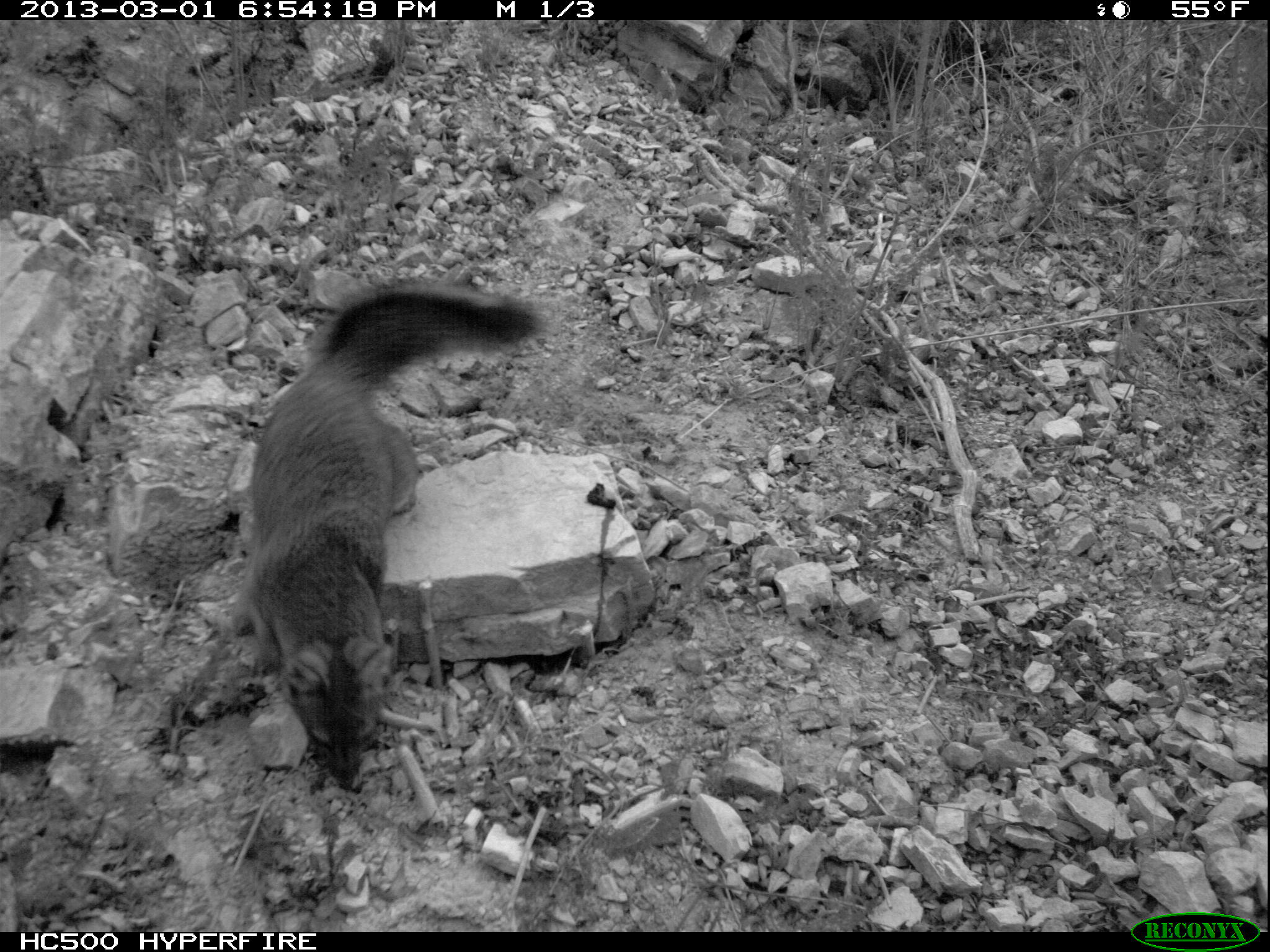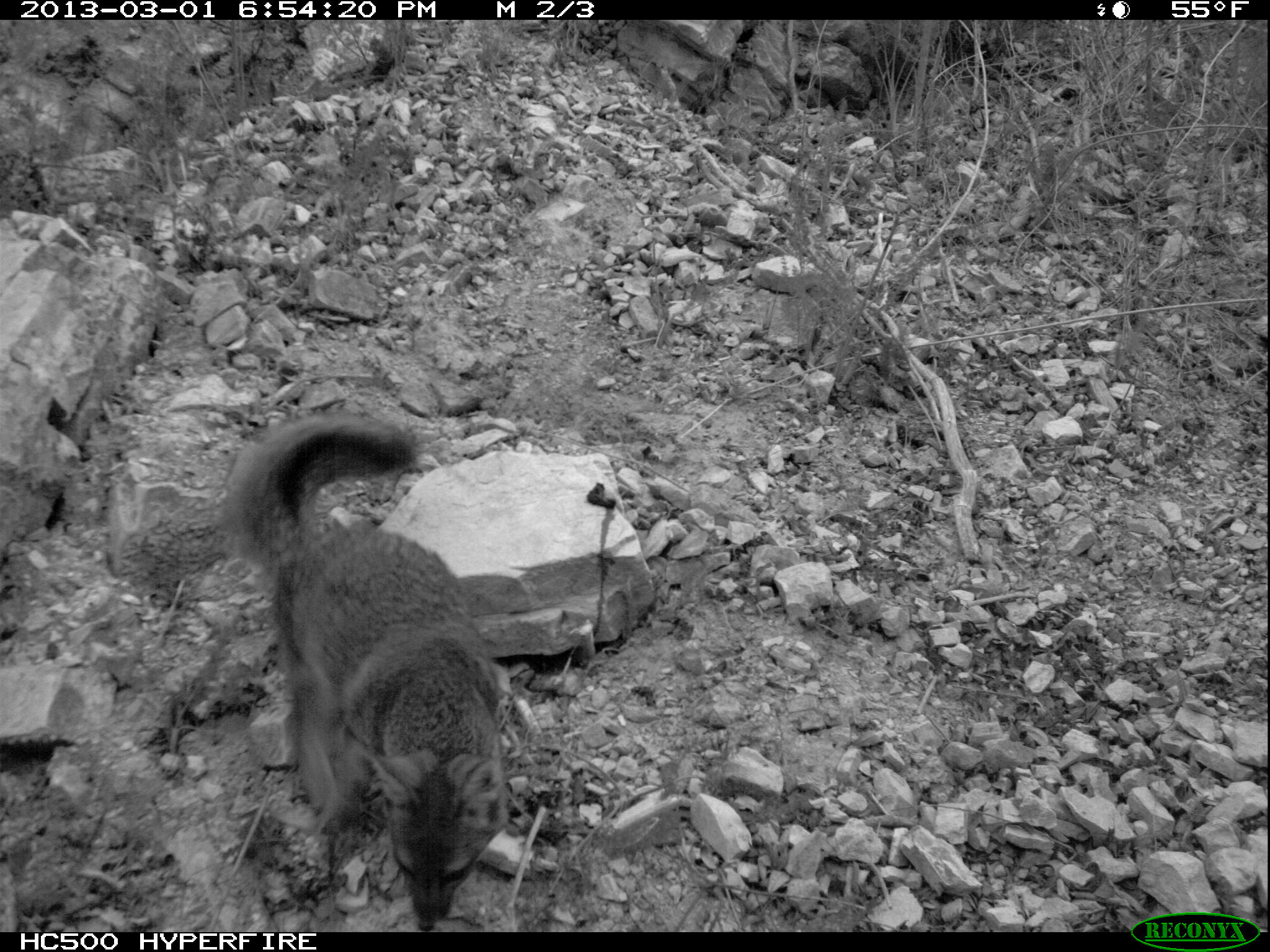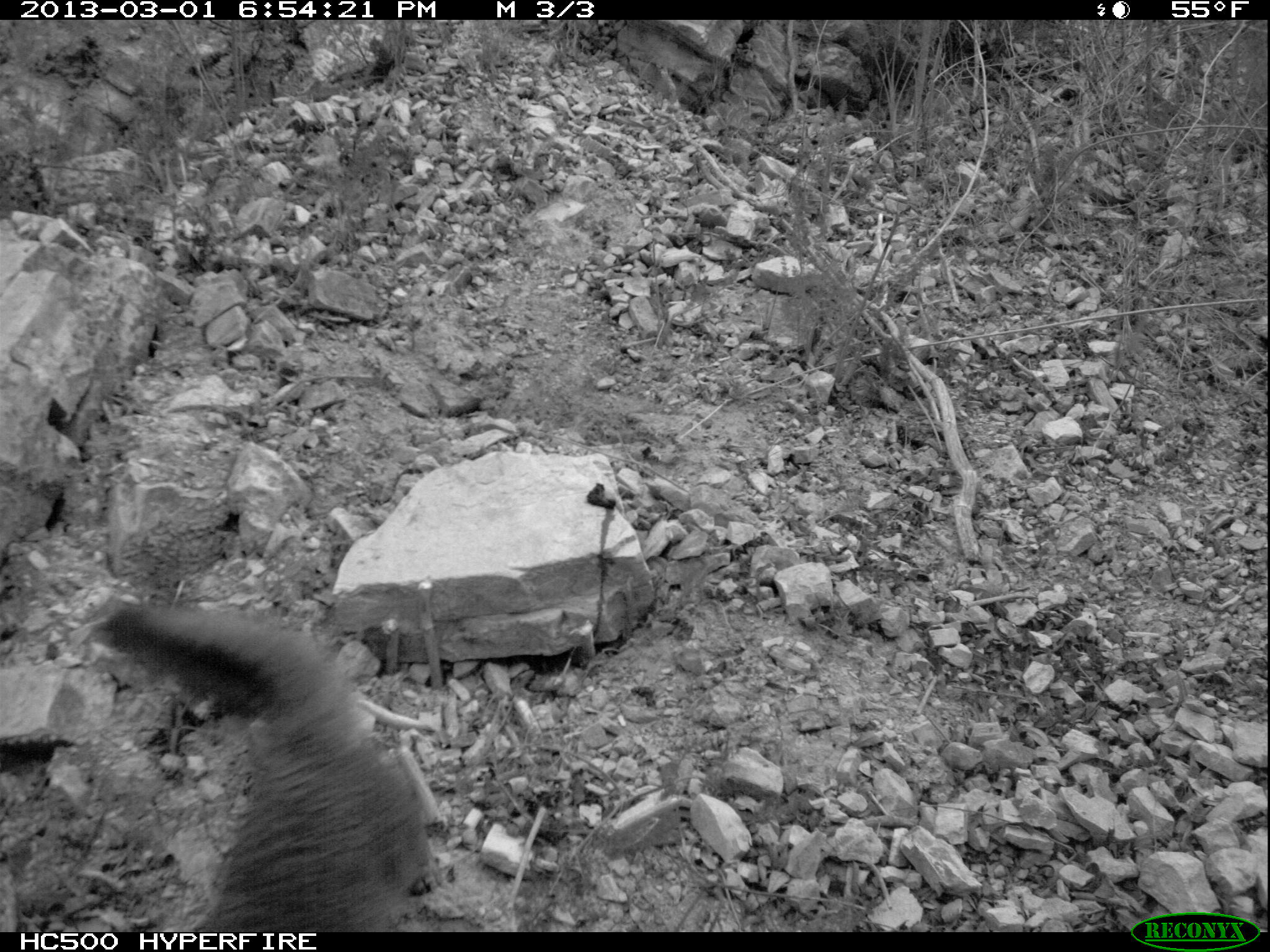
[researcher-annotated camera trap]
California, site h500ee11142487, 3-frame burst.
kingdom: Animalia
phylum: Chordata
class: Mammalia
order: Carnivora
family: Canidae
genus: Urocyon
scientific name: Urocyon littoralis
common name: island fox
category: fox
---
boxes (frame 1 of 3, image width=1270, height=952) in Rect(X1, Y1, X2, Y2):
fox: Rect(248, 278, 550, 793)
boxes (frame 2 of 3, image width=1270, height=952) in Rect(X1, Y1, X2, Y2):
fox: Rect(221, 419, 502, 932)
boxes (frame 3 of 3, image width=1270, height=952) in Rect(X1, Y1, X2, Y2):
fox: Rect(95, 604, 430, 931)